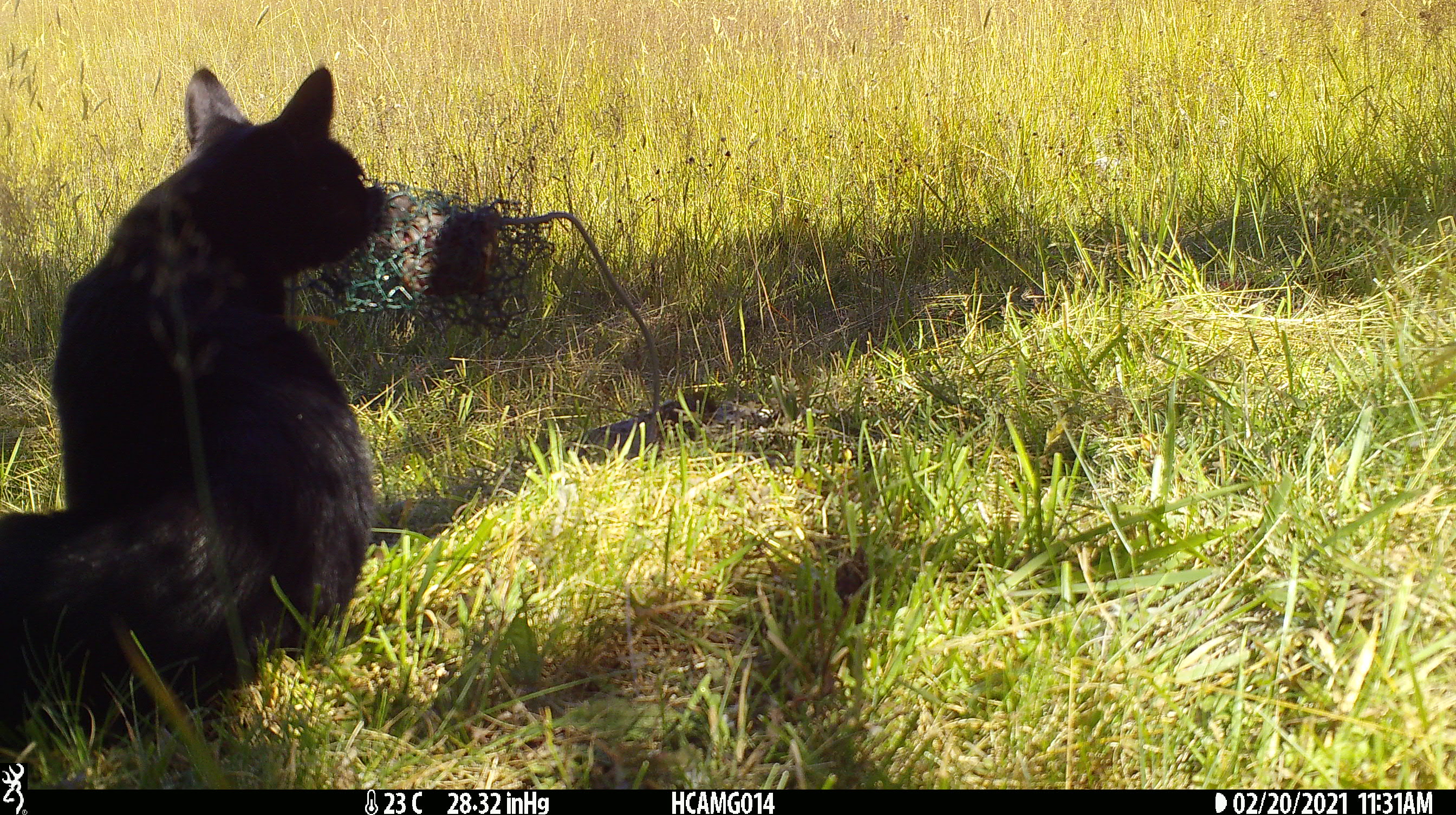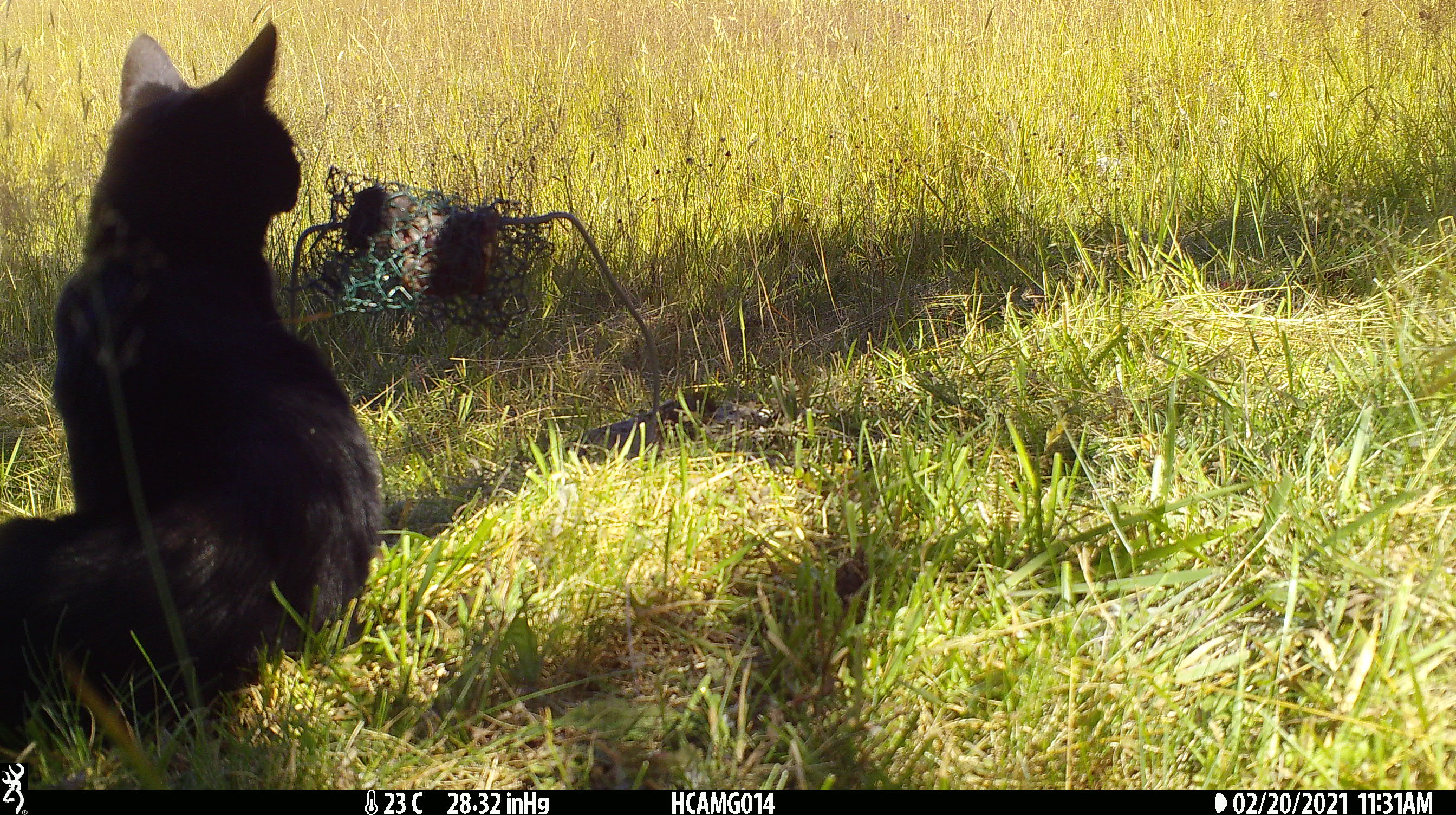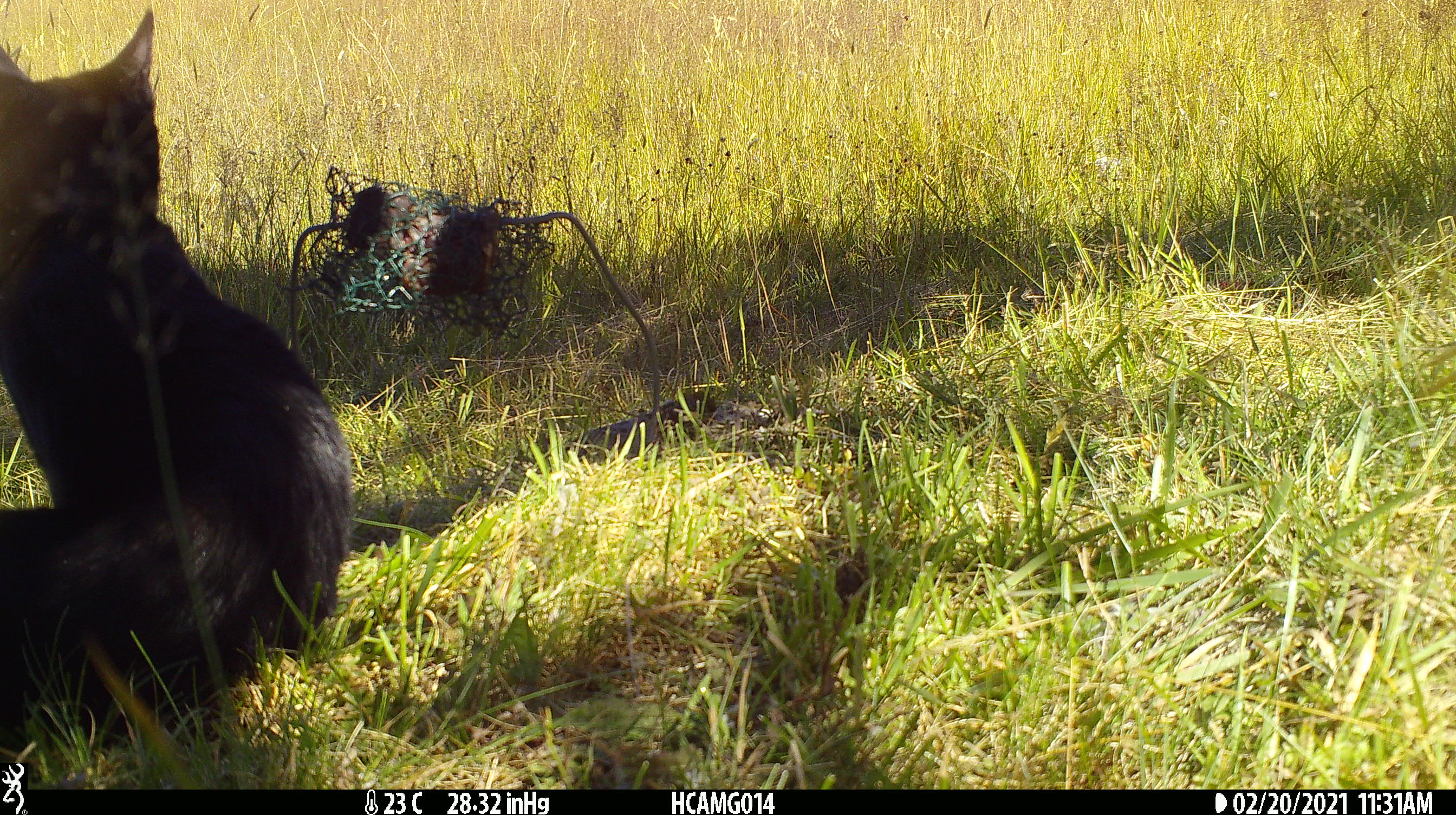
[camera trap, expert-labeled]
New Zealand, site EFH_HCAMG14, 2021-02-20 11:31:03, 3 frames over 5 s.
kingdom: Animalia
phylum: Chordata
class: Mammalia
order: Carnivora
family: Felidae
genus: Felis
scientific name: Felis catus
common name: domestic cat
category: cat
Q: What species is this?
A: Cat (domestic cat) (Felis catus).